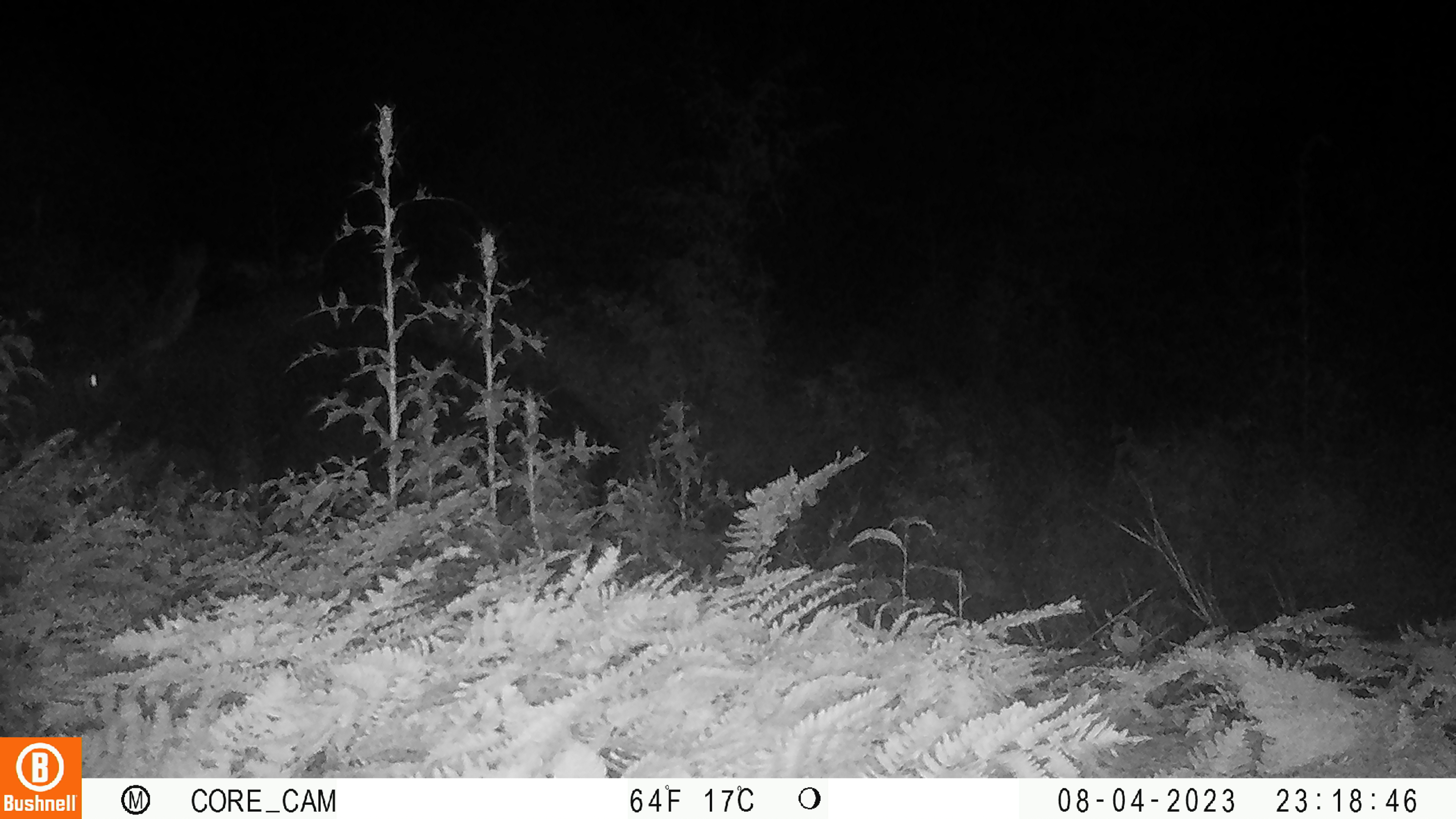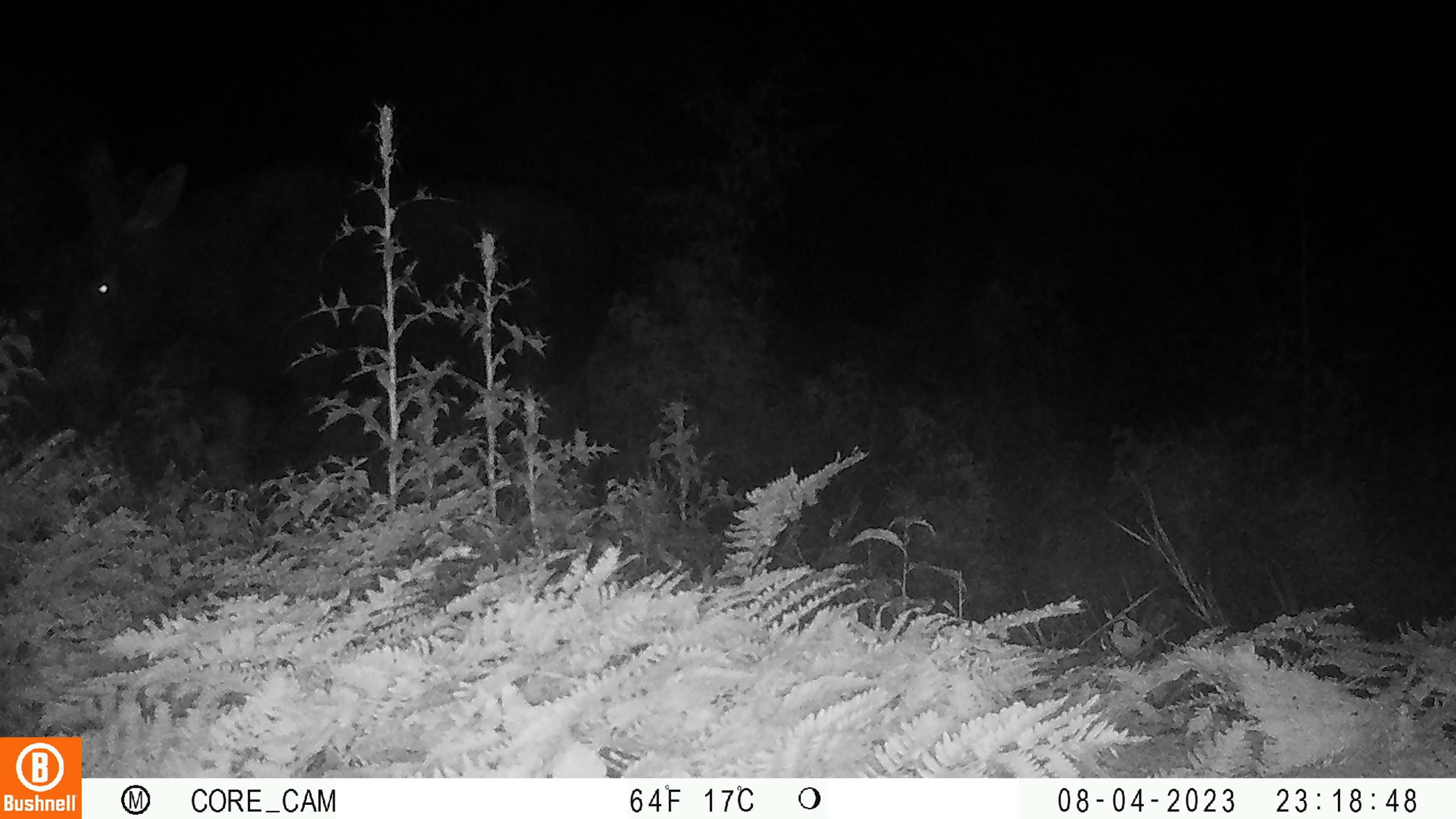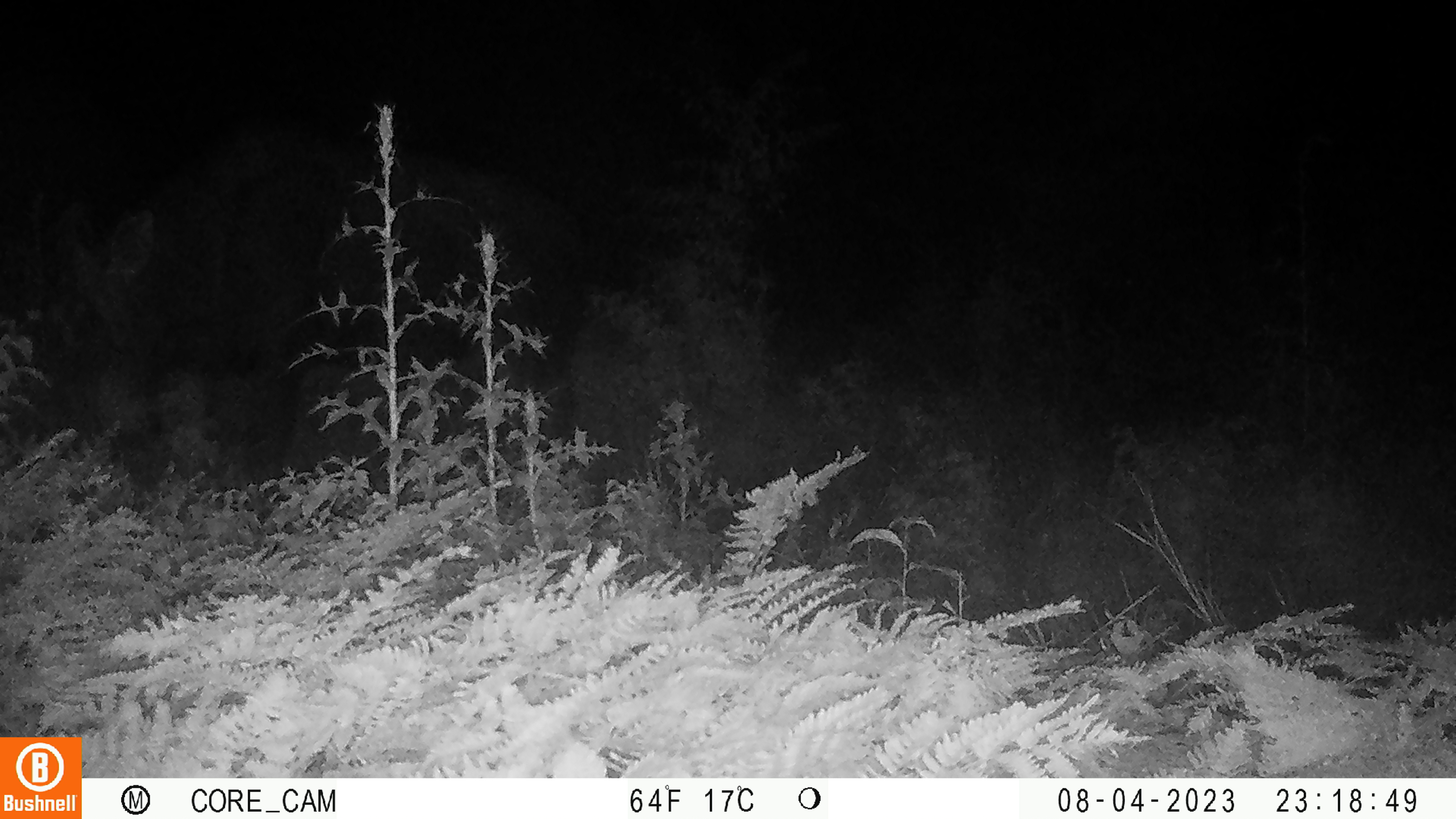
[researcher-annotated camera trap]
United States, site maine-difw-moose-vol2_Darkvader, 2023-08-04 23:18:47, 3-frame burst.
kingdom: Animalia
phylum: Chordata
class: Mammalia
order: Artiodactyla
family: Cervidae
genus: Alces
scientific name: Alces alces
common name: moose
Moose (Alces alces).